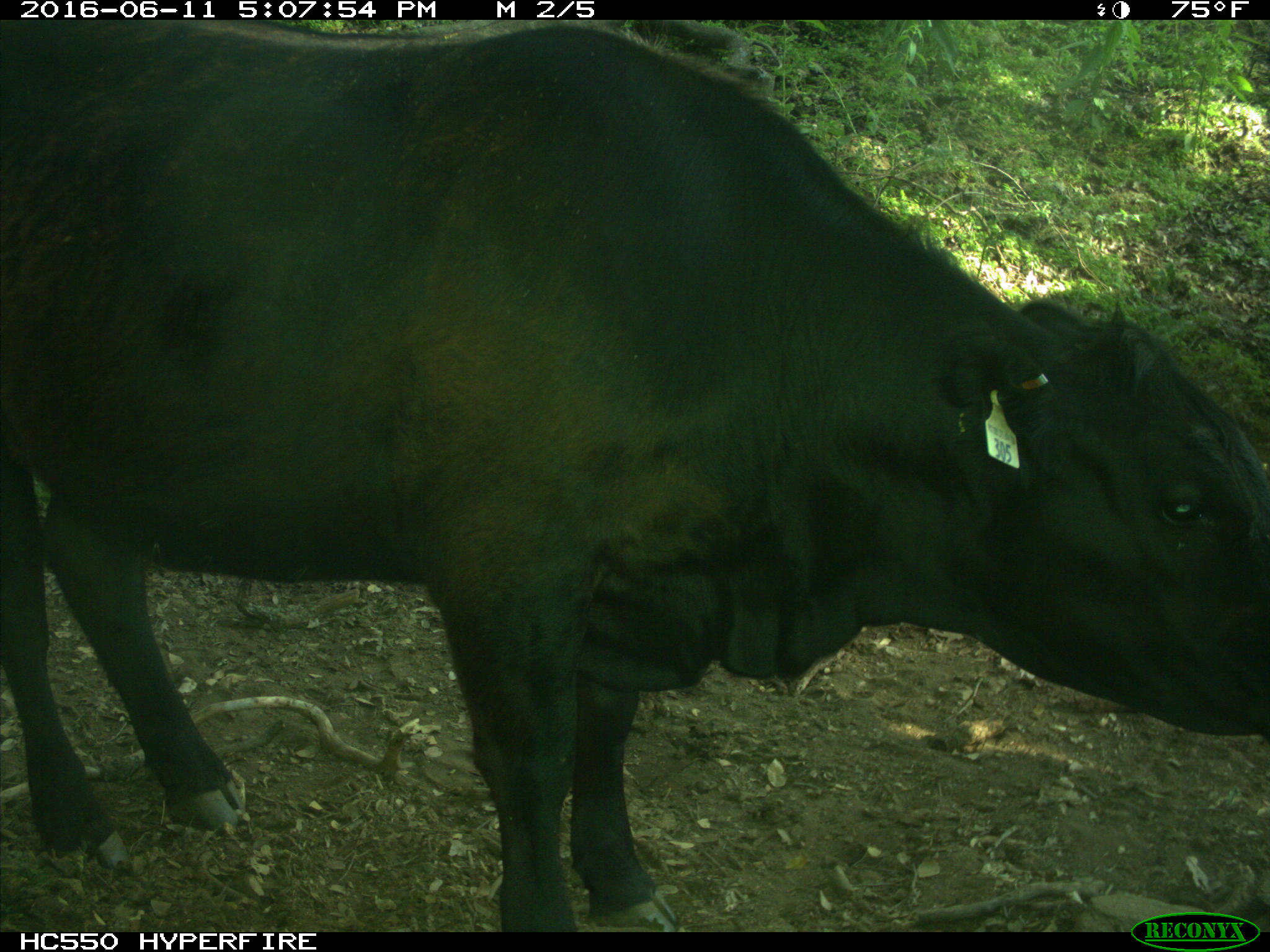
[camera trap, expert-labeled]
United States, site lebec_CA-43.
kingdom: Animalia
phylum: Chordata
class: Mammalia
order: Artiodactyla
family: Bovidae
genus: Bos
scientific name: Bos taurus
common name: domestic cow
Bos taurus (domestic cow).